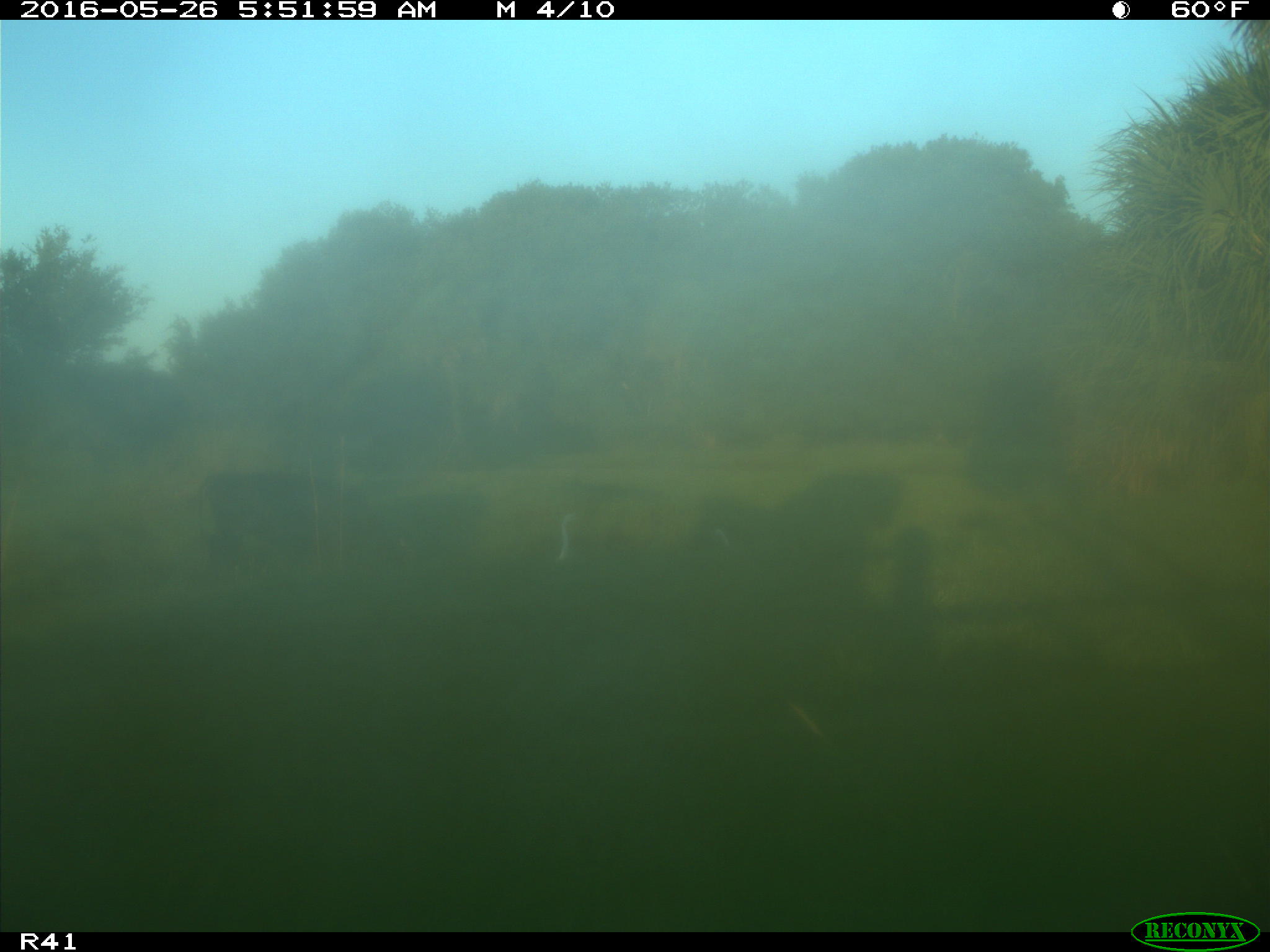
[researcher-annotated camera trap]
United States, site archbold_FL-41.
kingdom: Animalia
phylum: Chordata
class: Mammalia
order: Artiodactyla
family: Bovidae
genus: Bos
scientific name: Bos taurus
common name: domestic cow